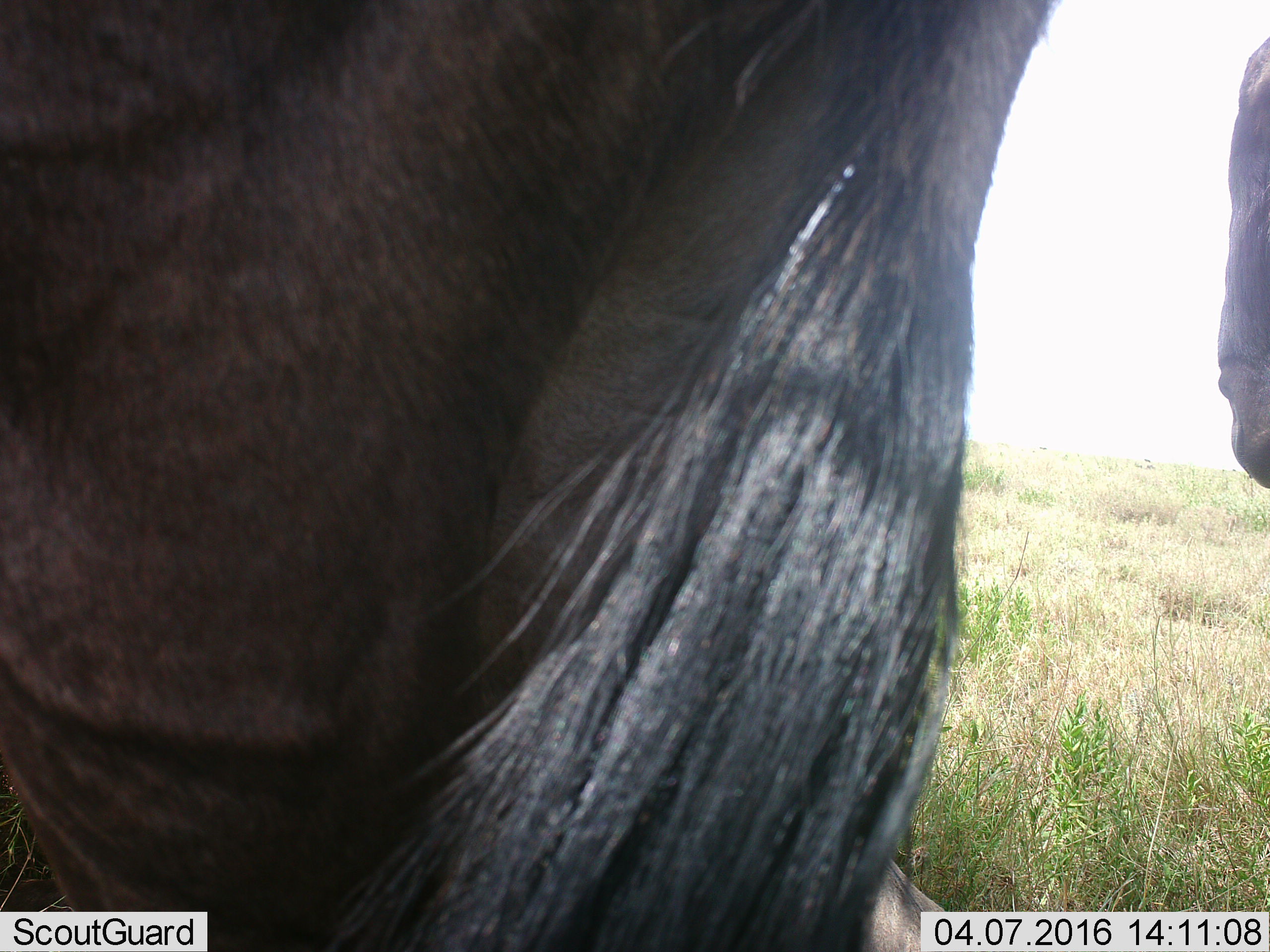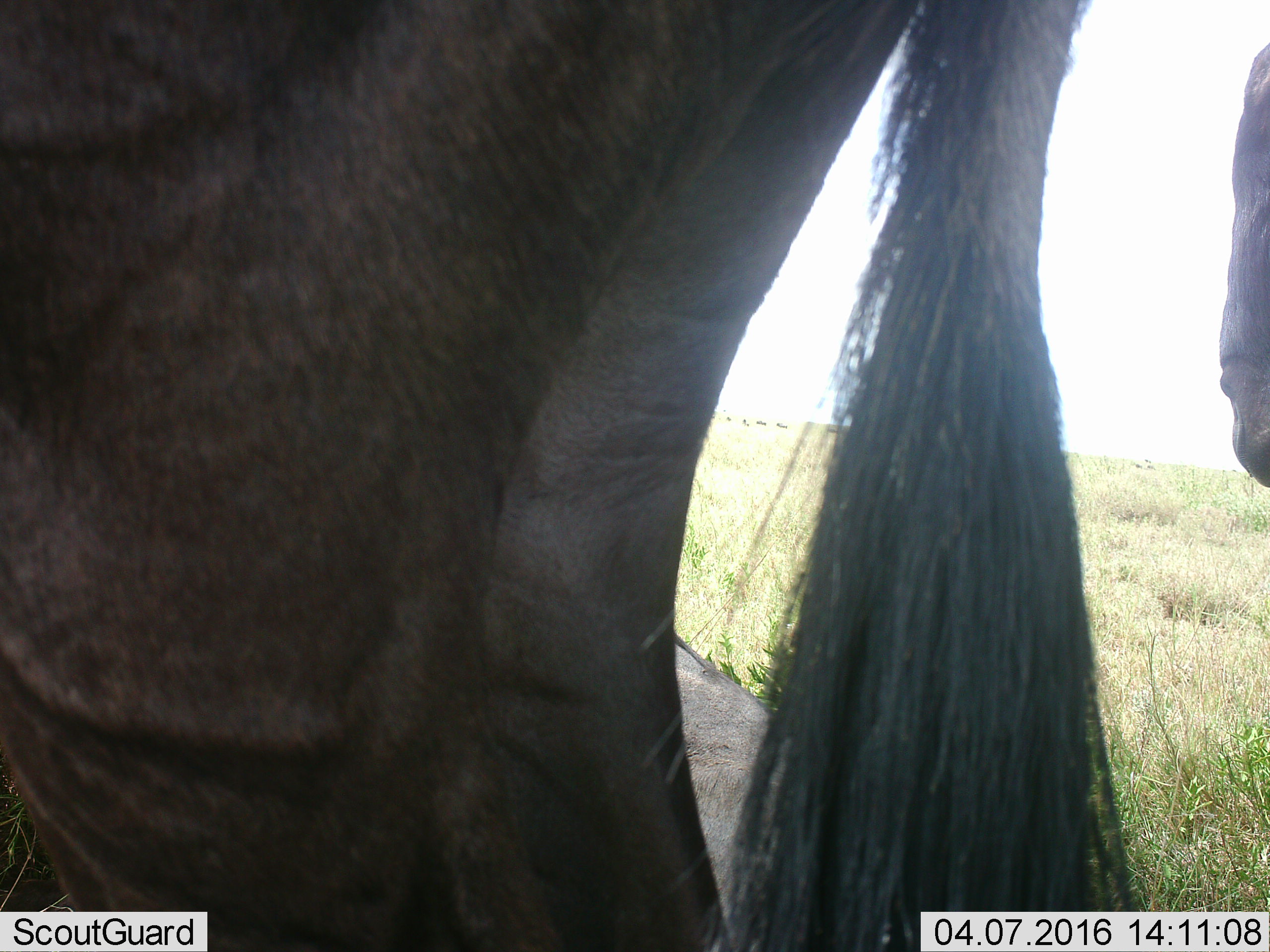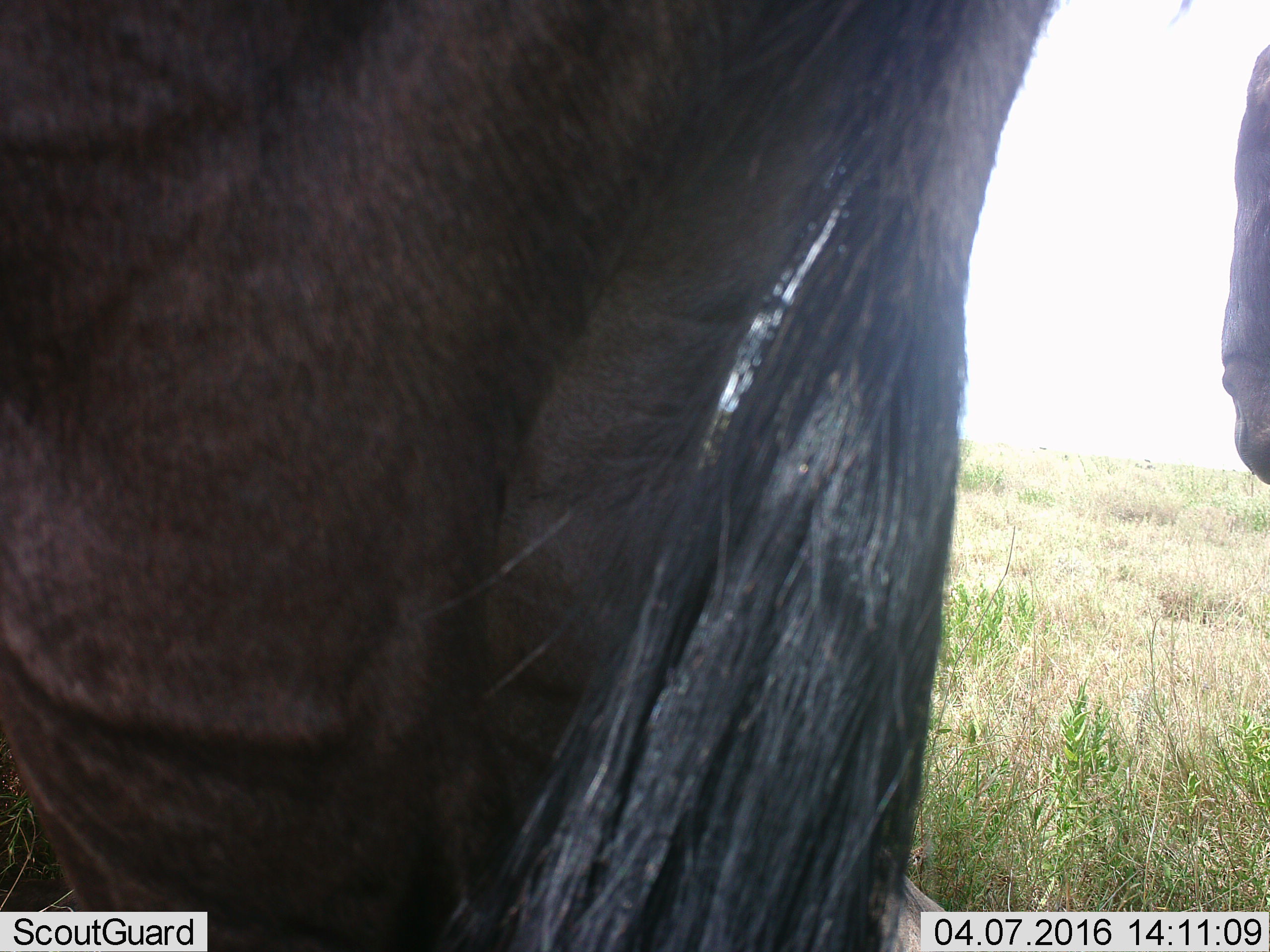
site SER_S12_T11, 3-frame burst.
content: unidentified animal